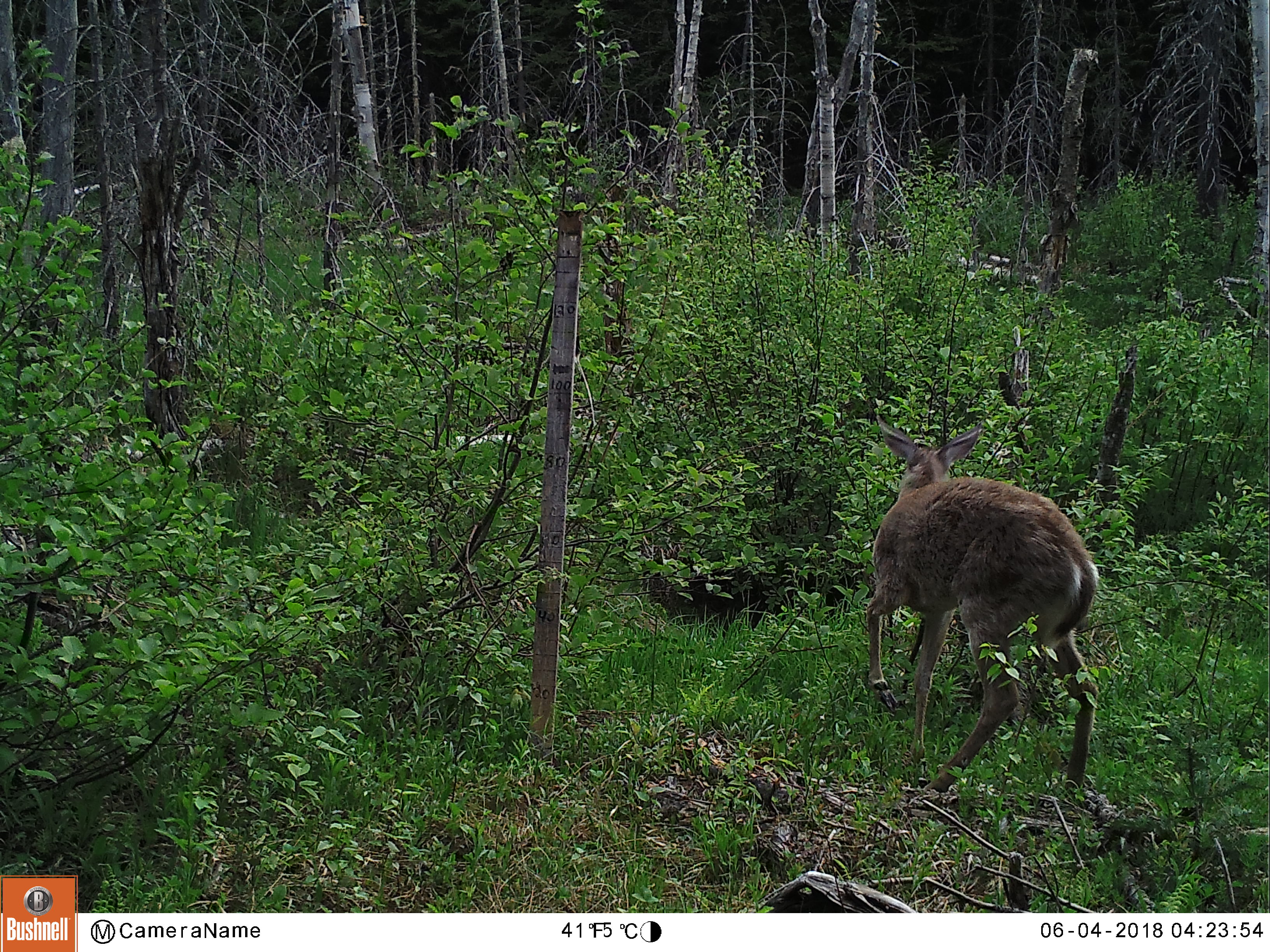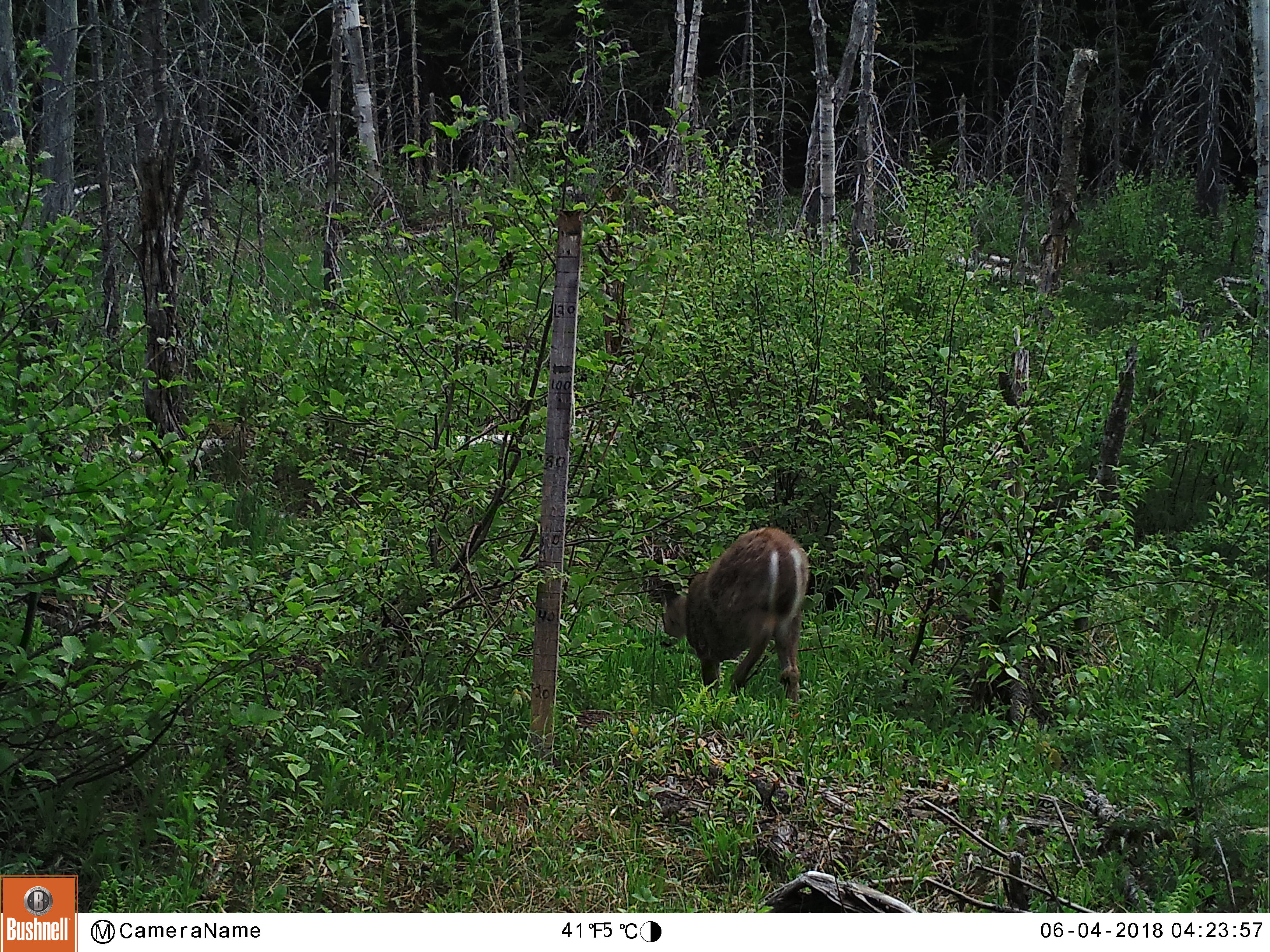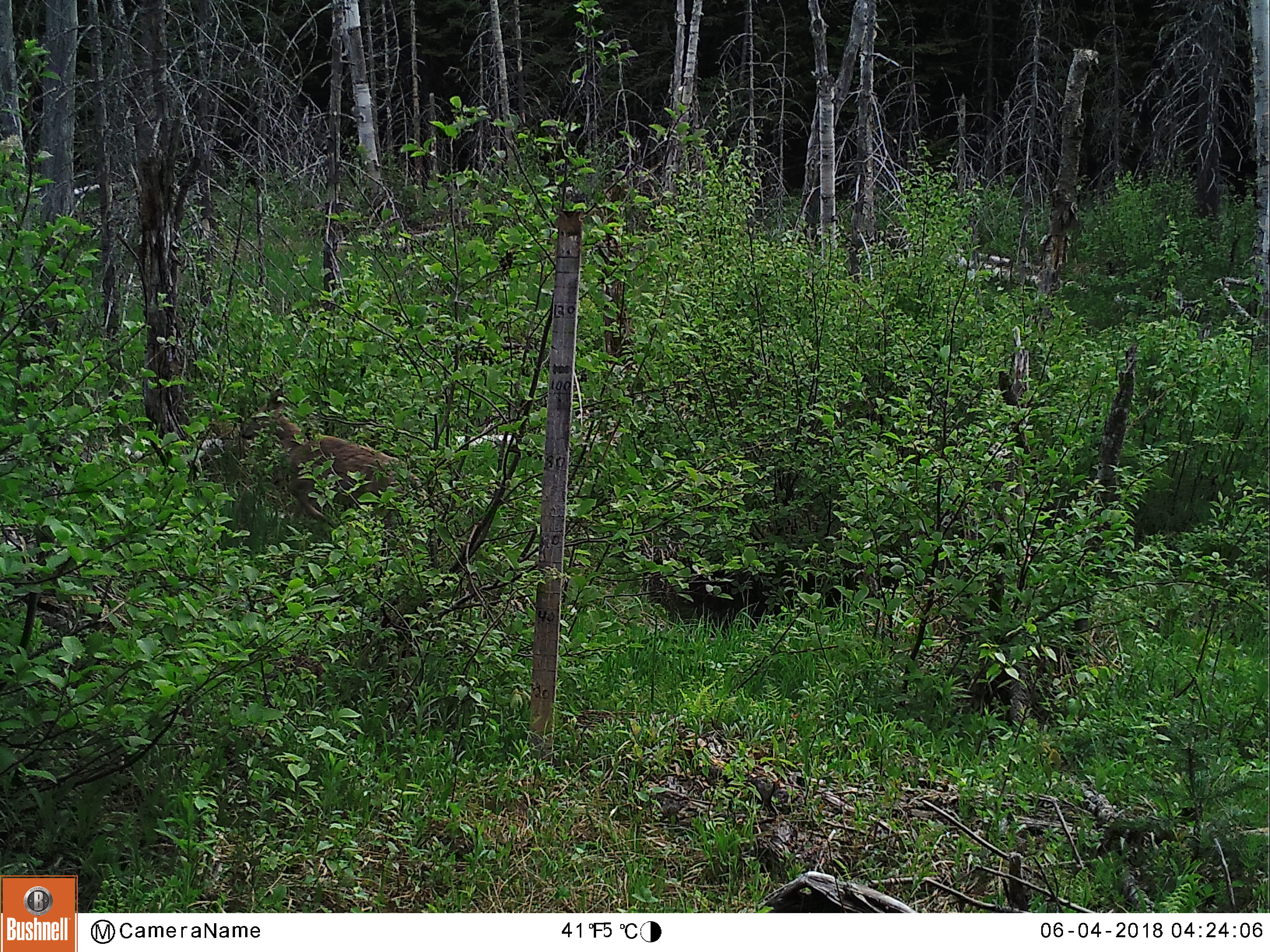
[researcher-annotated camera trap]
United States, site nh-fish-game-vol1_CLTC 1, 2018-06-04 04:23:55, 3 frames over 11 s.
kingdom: Animalia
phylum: Chordata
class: Mammalia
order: Artiodactyla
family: Cervidae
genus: Odocoileus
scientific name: Odocoileus virginianus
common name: white-tailed deer